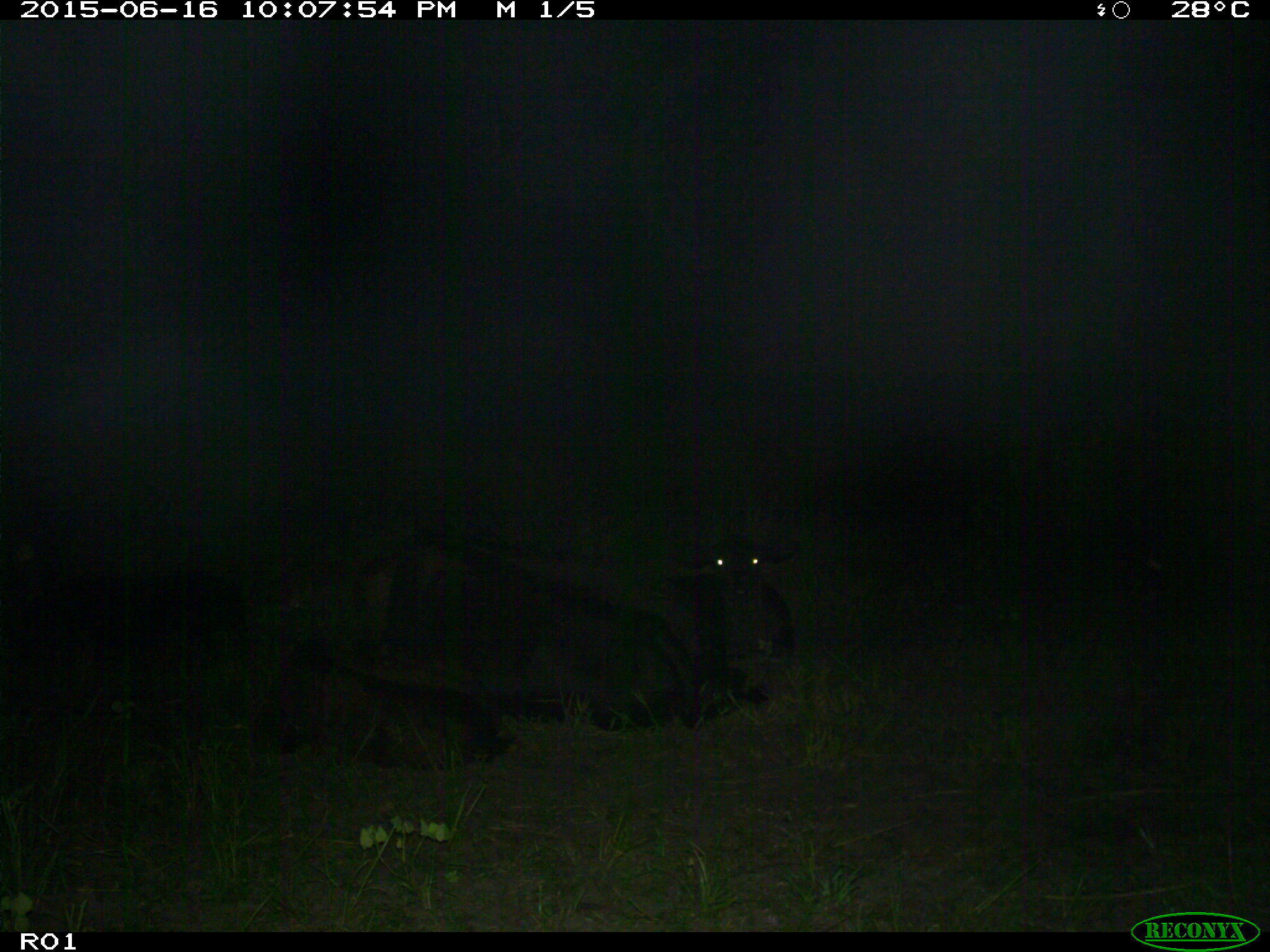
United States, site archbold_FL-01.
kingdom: Animalia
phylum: Chordata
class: Mammalia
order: Artiodactyla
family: Bovidae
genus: Bos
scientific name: Bos taurus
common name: domestic cow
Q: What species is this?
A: Bos taurus (domestic cow).